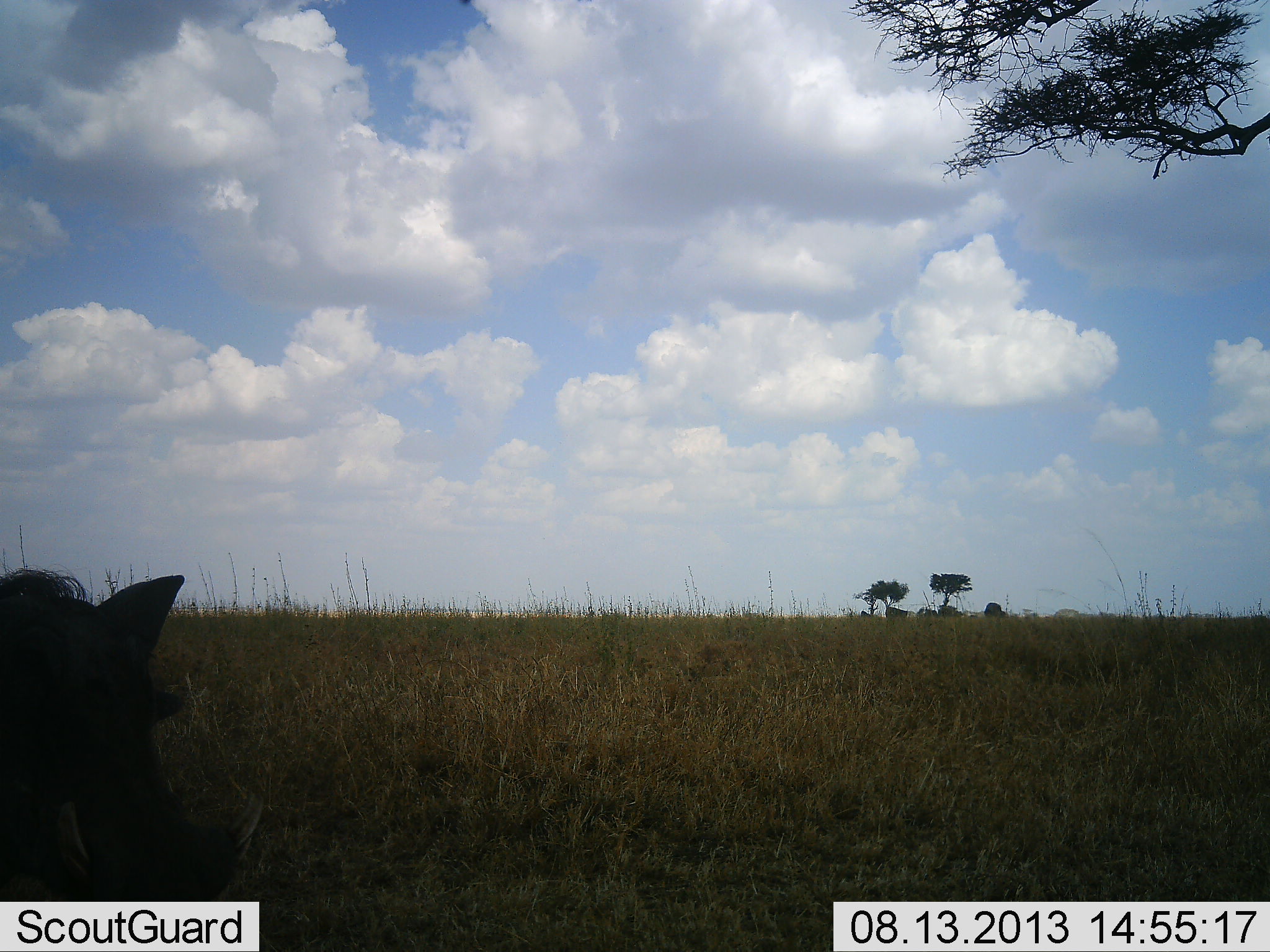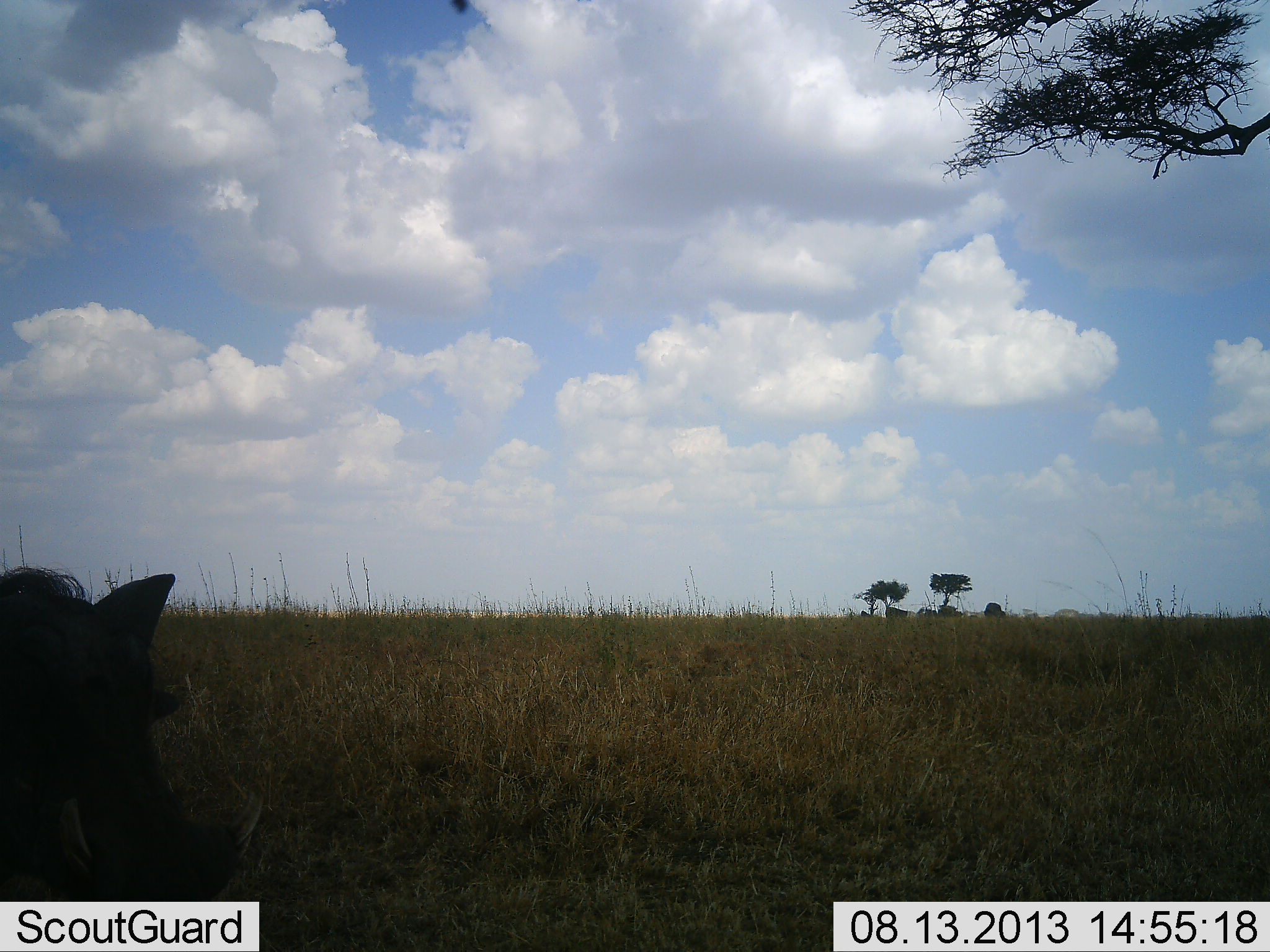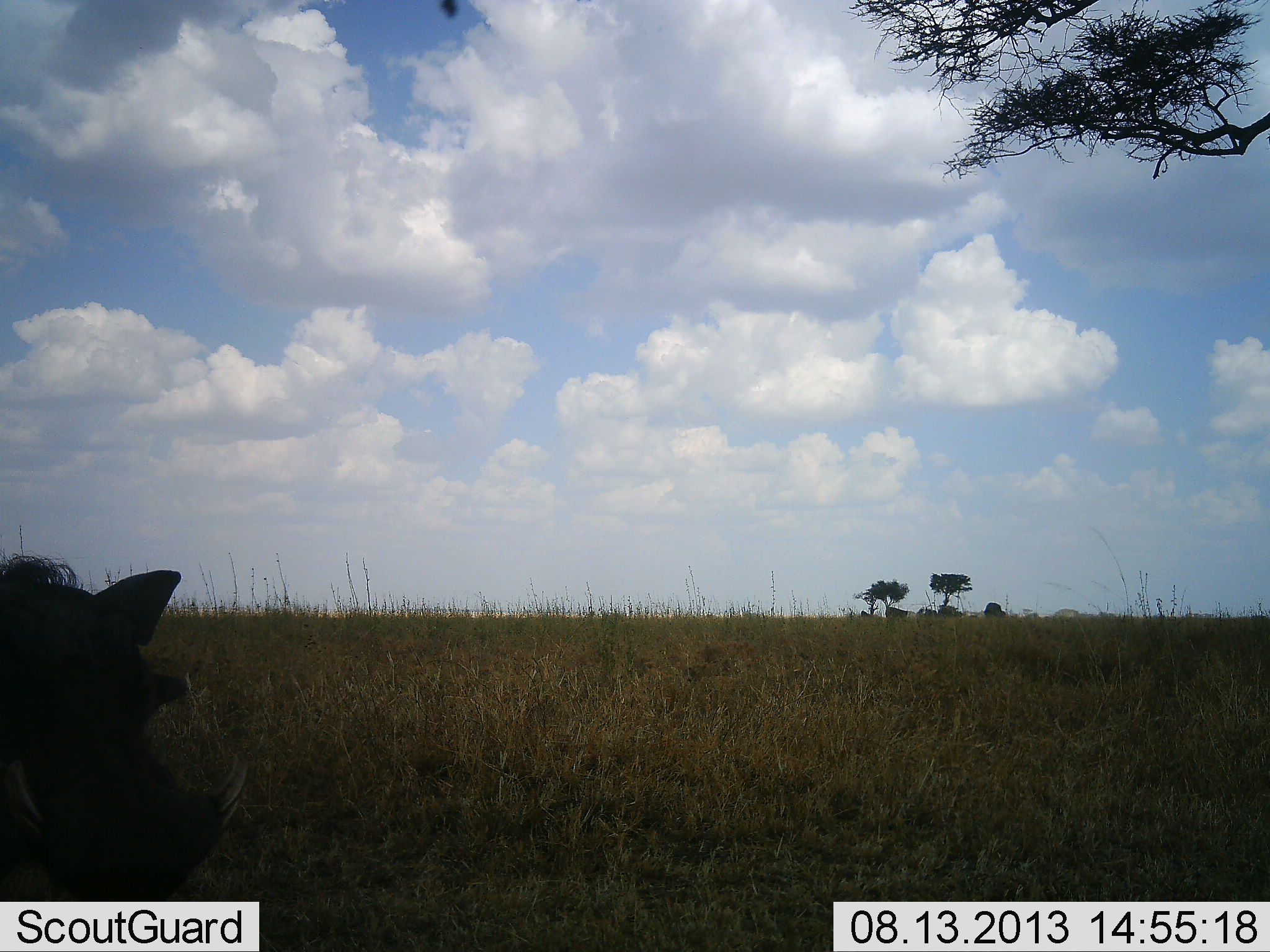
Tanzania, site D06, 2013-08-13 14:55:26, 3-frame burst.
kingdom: Animalia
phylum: Chordata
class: Mammalia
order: Artiodactyla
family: Suidae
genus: Phacochoerus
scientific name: Phacochoerus africanus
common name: warthog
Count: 1.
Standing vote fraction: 47%.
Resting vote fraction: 18%.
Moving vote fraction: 18%.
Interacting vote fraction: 0%.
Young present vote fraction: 0%.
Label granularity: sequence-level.